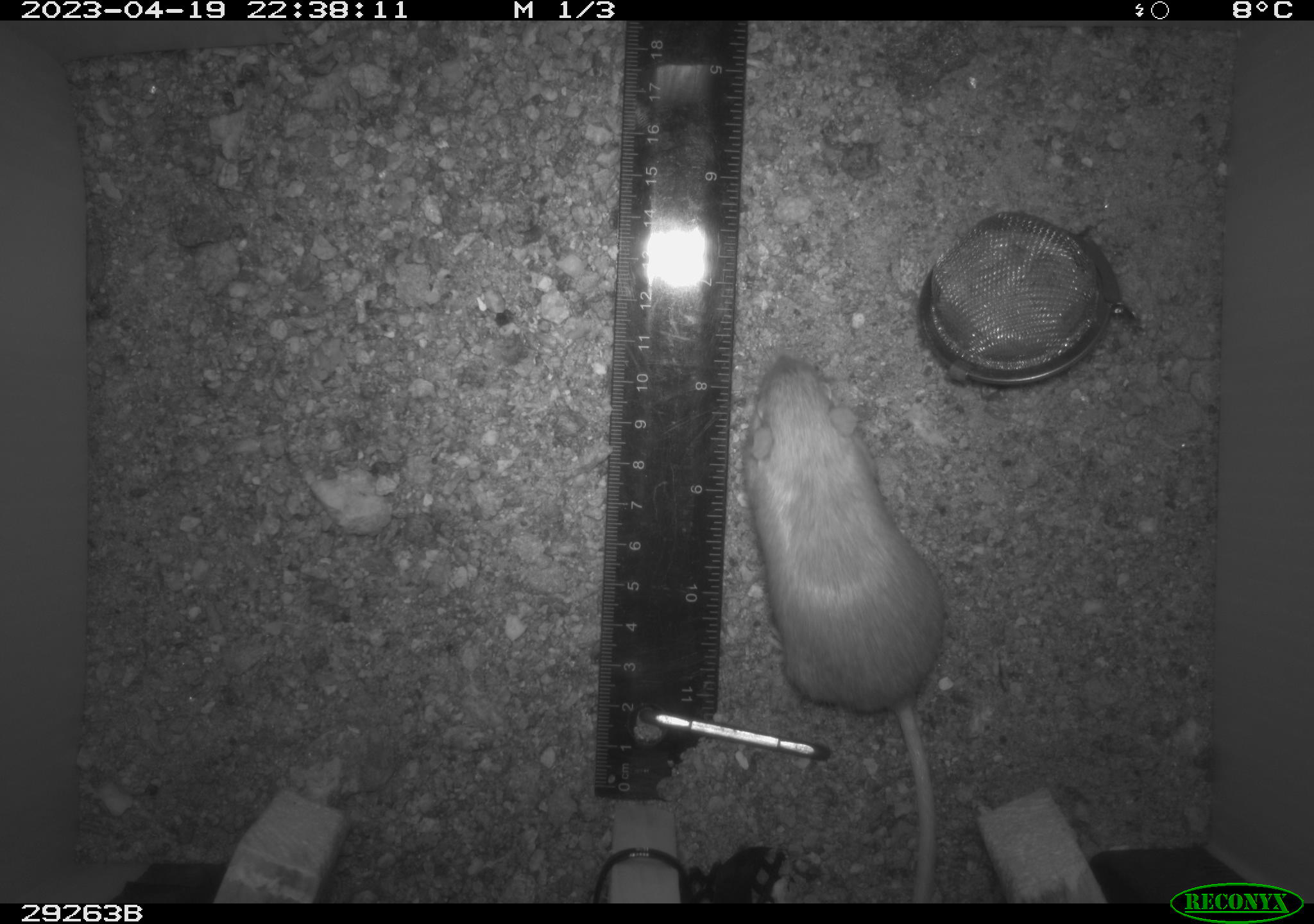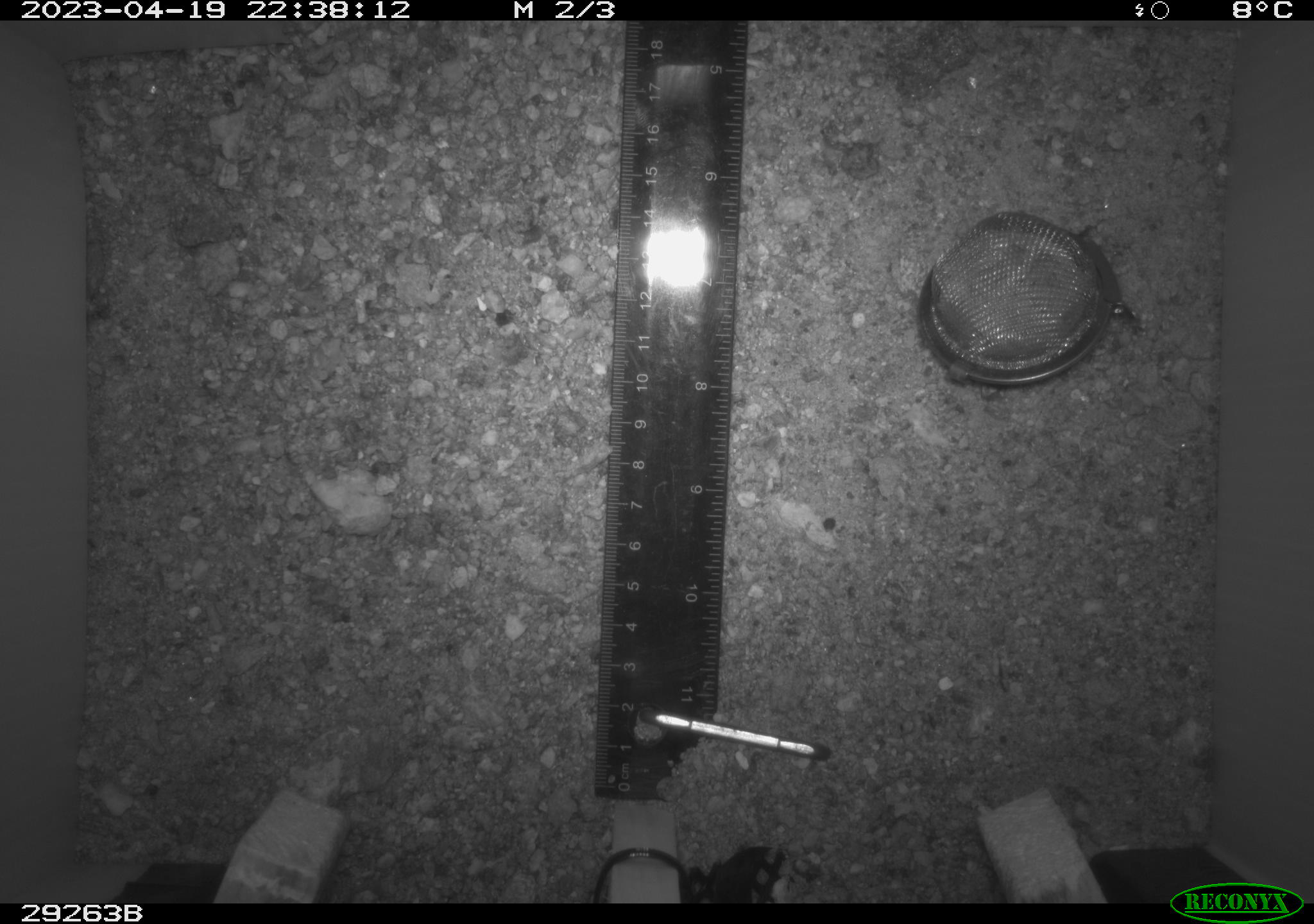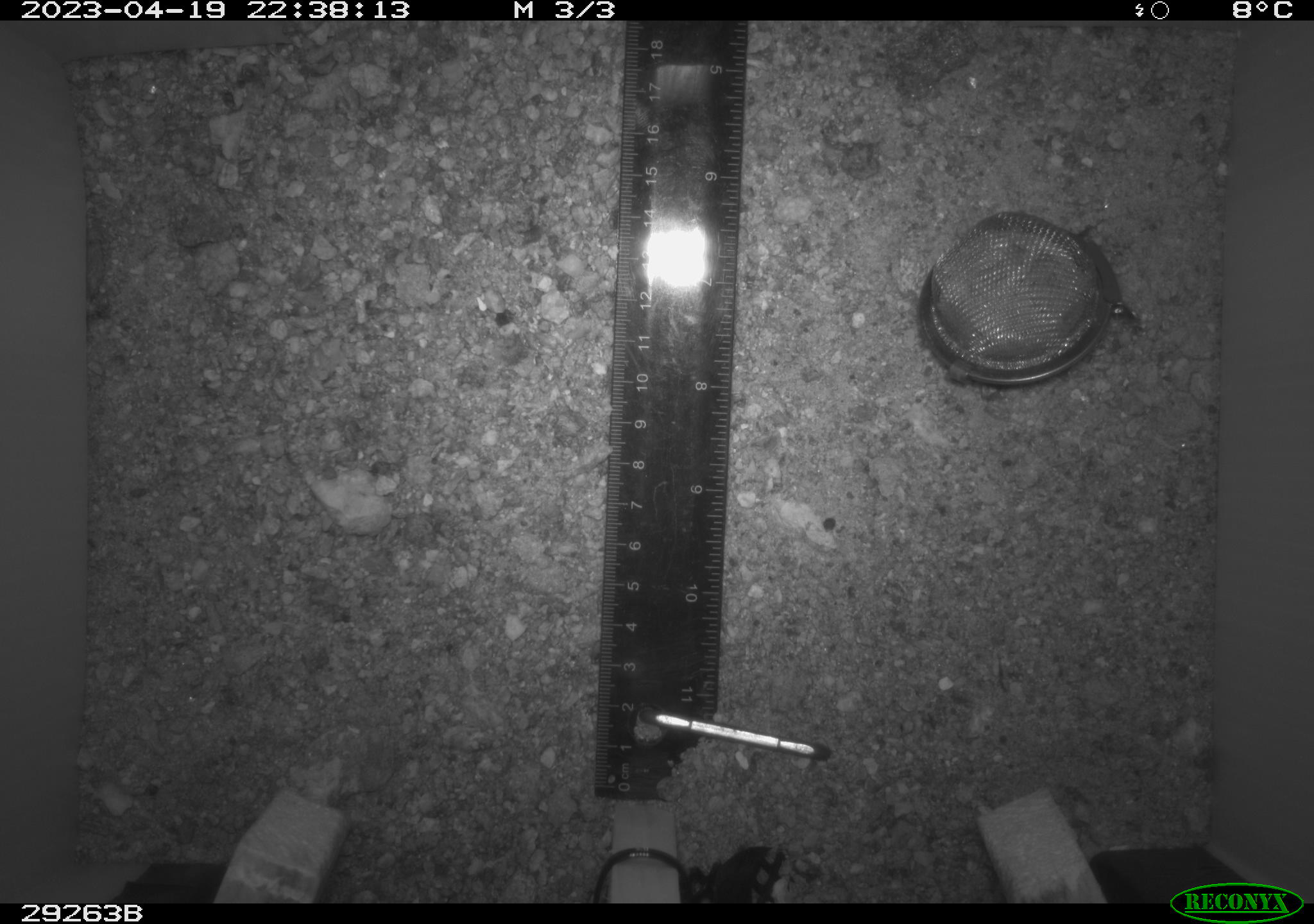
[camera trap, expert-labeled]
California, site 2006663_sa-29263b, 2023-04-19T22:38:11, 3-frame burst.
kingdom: Animalia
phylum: Chordata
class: Mammalia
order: Rodentia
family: Heteromyidae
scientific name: Heteromyidae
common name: kangaroo rats and pocket mice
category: heteromyidae family